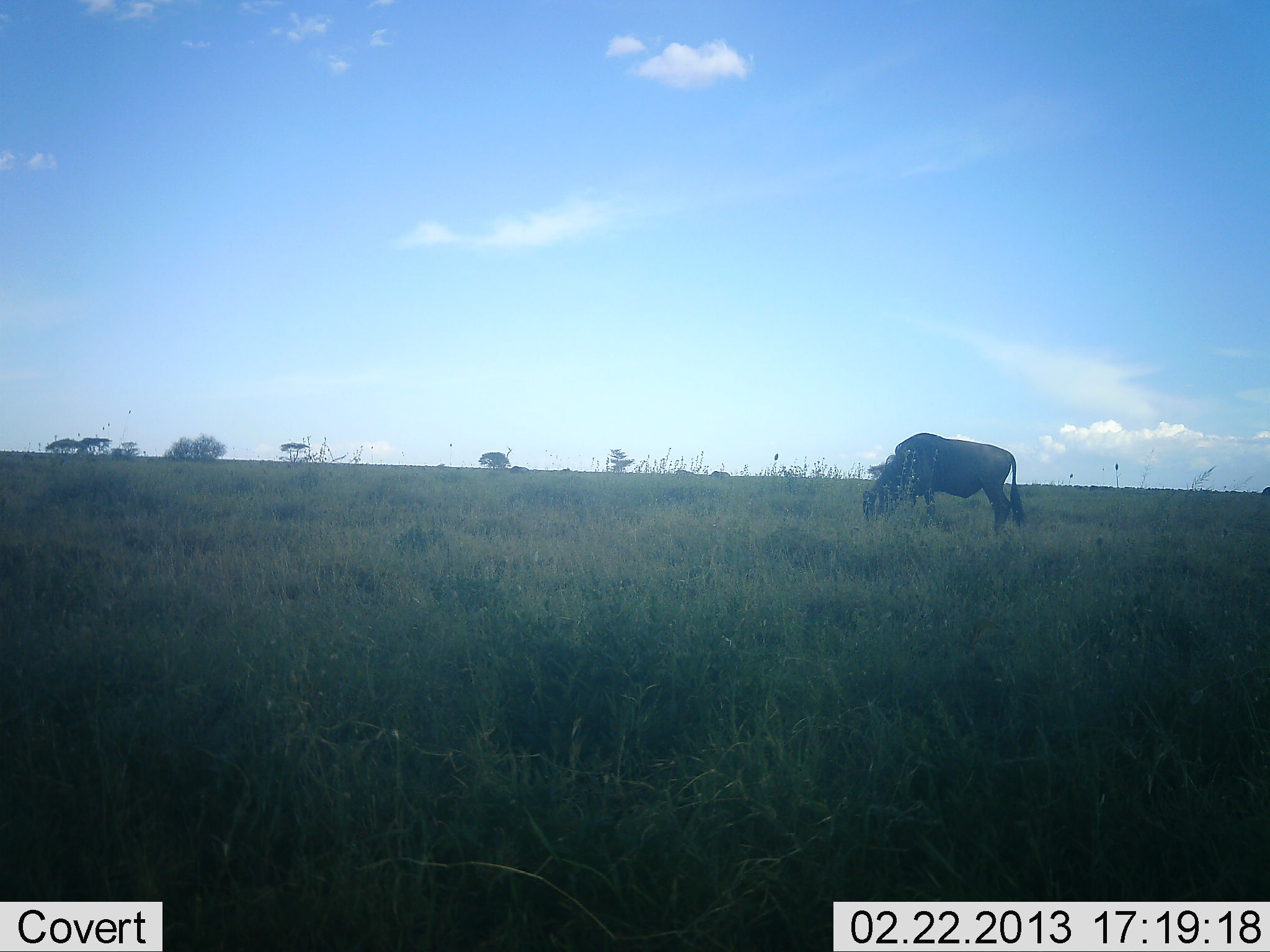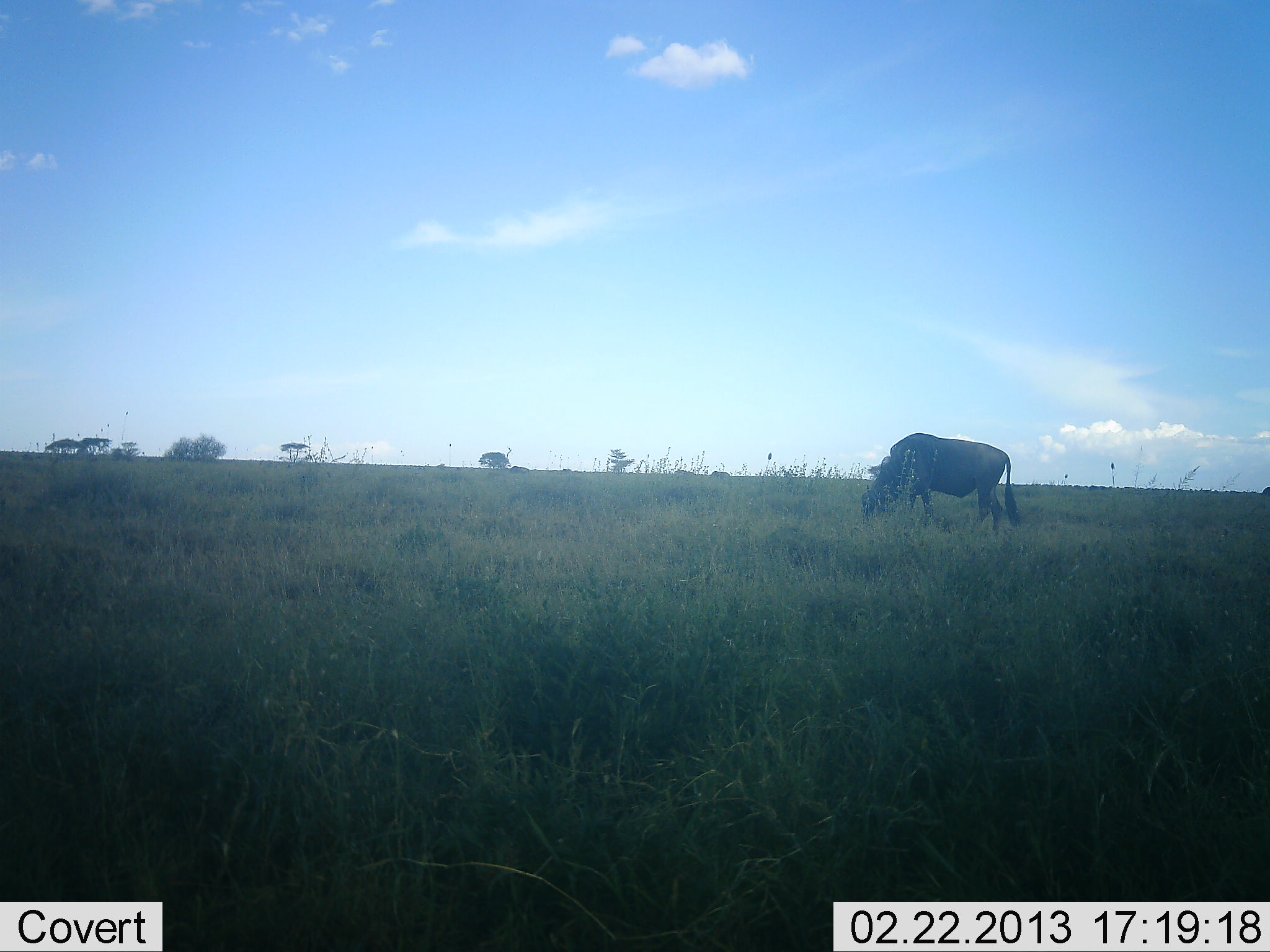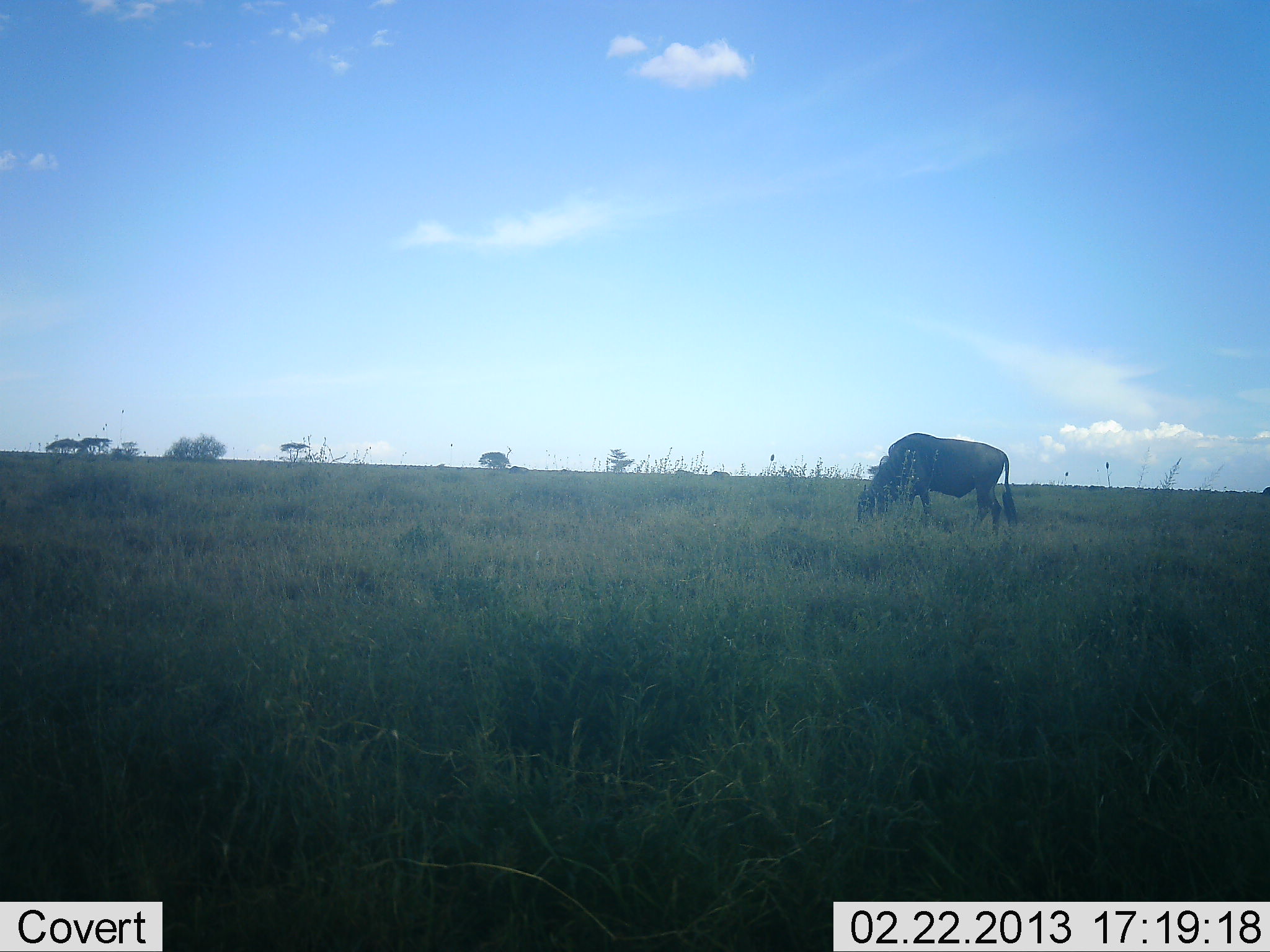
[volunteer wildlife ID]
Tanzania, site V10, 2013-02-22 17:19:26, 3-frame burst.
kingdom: Animalia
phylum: Chordata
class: Mammalia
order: Artiodactyla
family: Bovidae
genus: Connochaetes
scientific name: Connochaetes taurinus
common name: blue wildebeest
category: wildebeest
Wildebeest (blue wildebeest) (Connochaetes taurinus), count 1. Behavior (volunteer vote fractions): standing 17%, resting 0%, moving 0%, interacting 0%. Young present (vote fraction): 0%. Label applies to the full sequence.